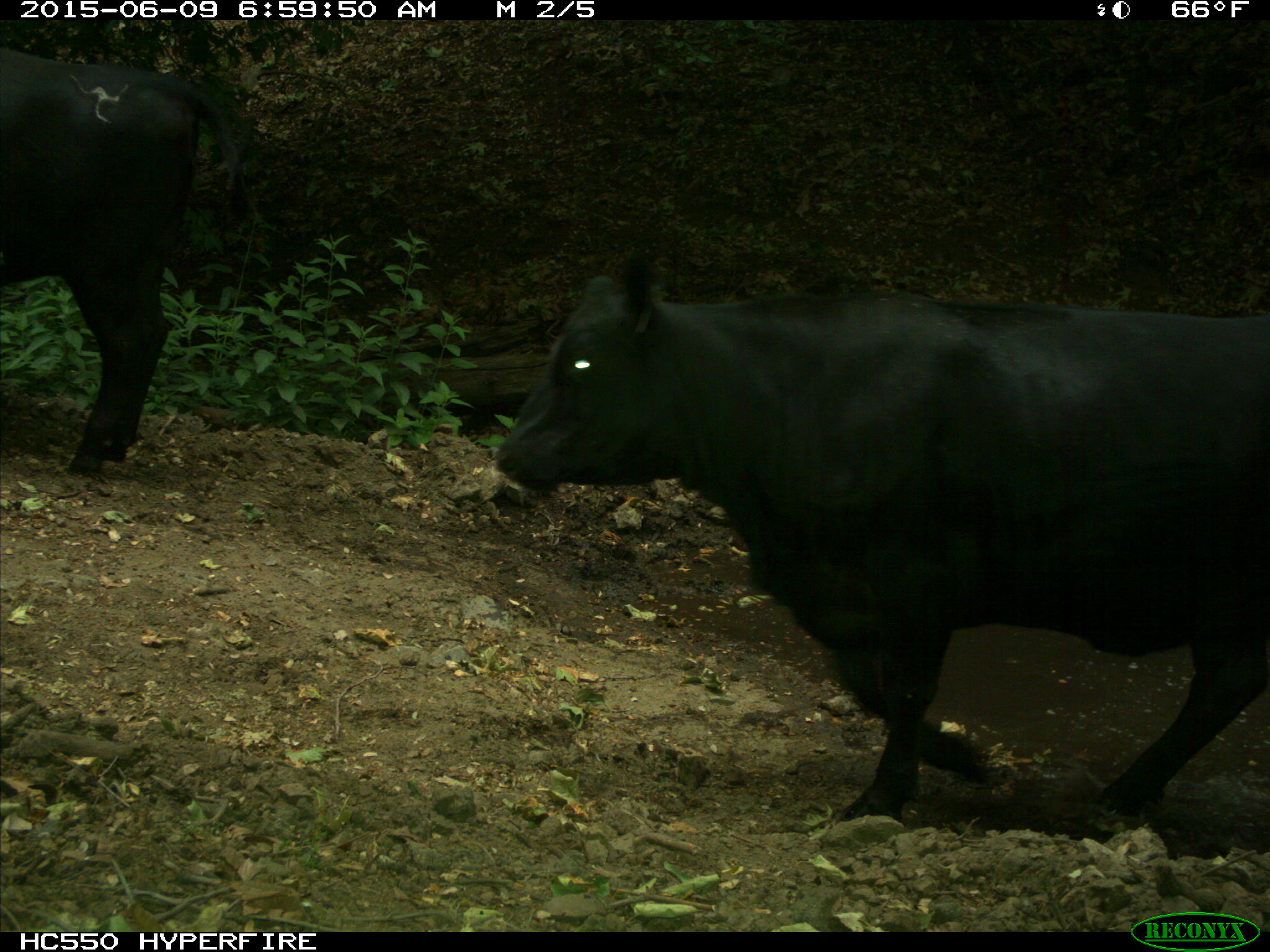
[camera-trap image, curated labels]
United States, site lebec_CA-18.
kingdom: Animalia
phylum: Chordata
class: Mammalia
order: Artiodactyla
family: Bovidae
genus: Bos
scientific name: Bos taurus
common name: domestic cow